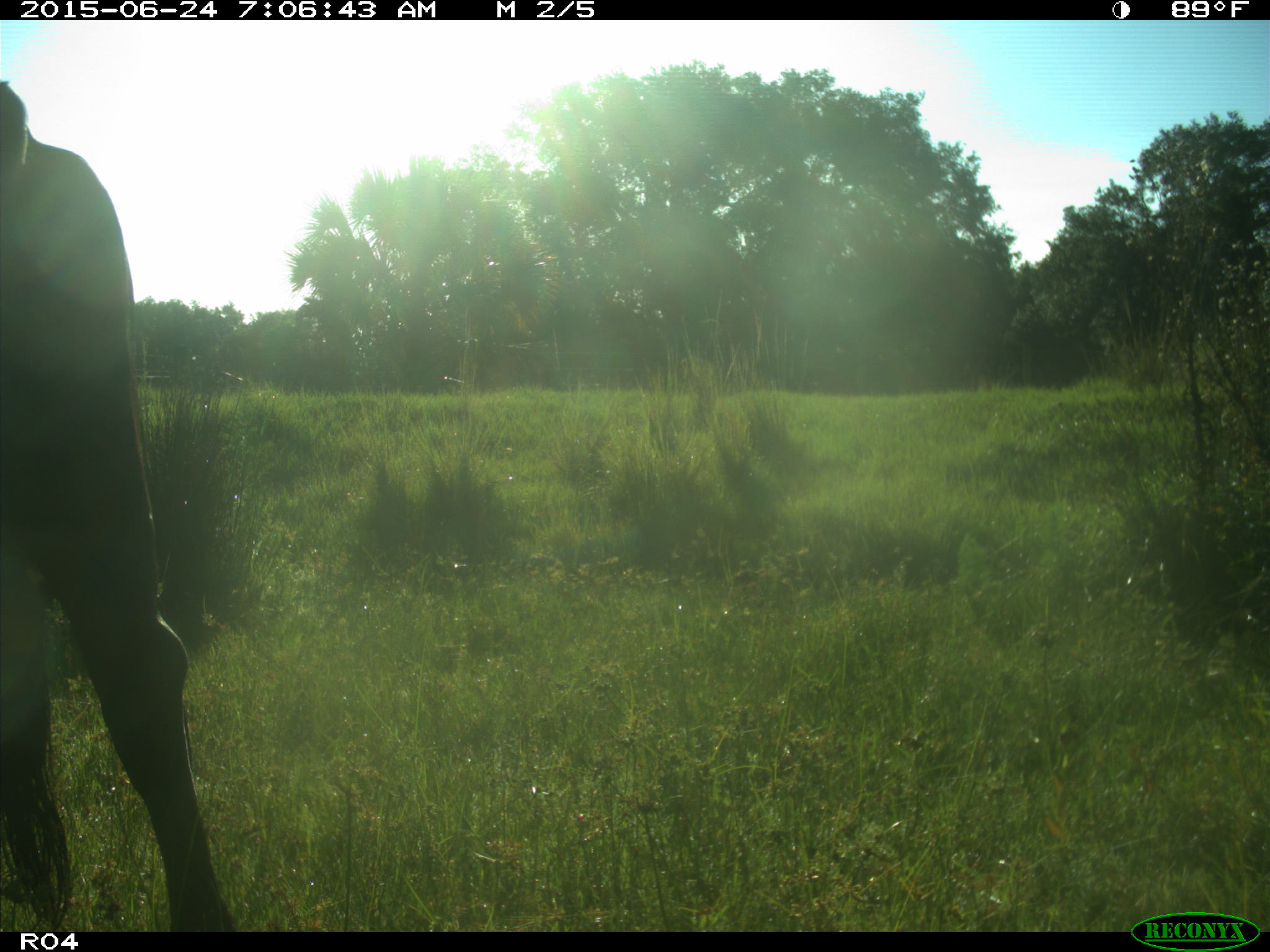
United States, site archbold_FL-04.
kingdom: Animalia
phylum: Chordata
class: Mammalia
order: Artiodactyla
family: Bovidae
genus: Bos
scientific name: Bos taurus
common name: domestic cow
Bos taurus (domestic cow).